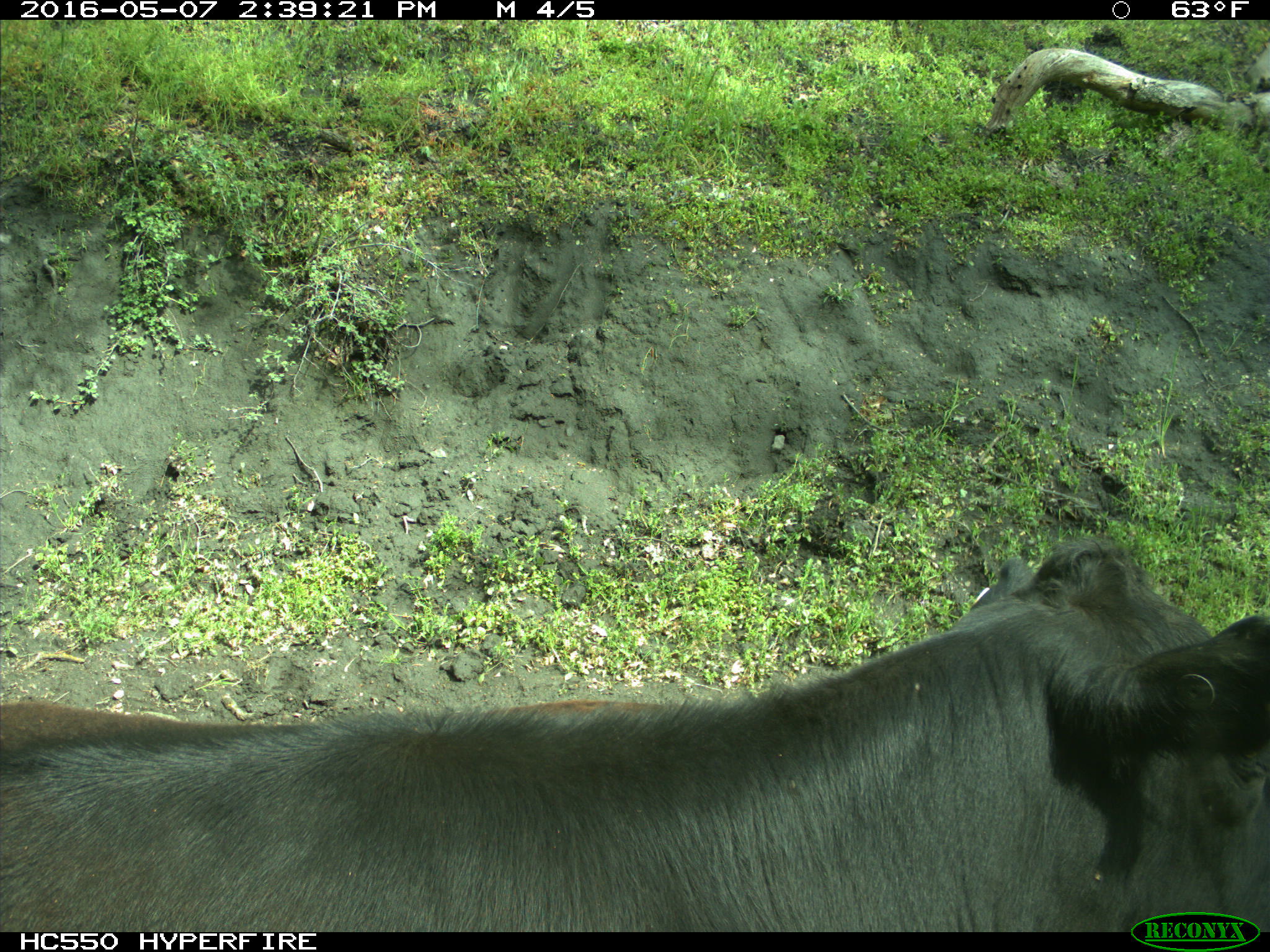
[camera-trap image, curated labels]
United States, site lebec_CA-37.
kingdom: Animalia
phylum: Chordata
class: Mammalia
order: Artiodactyla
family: Bovidae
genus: Bos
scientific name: Bos taurus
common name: domestic cow